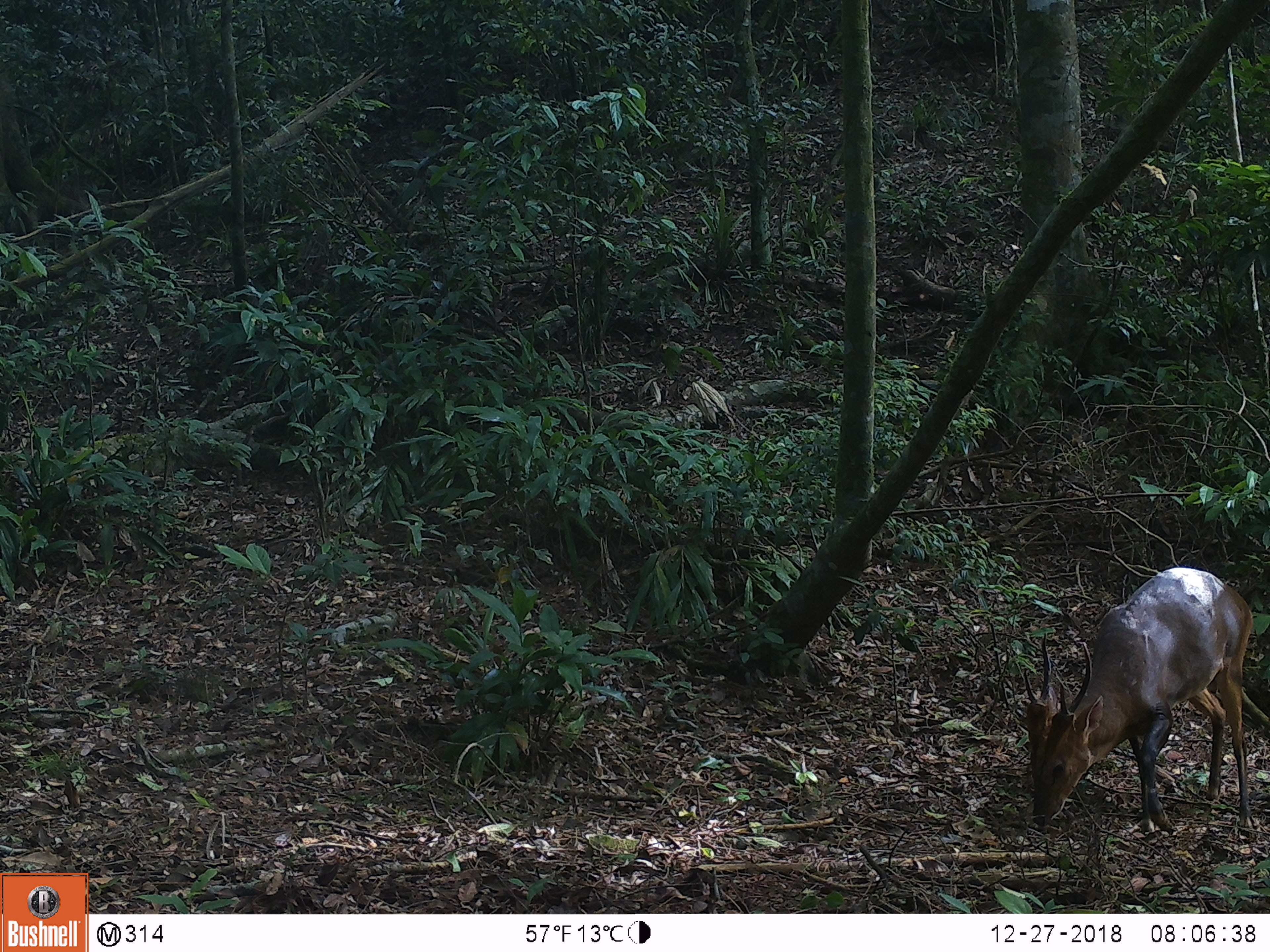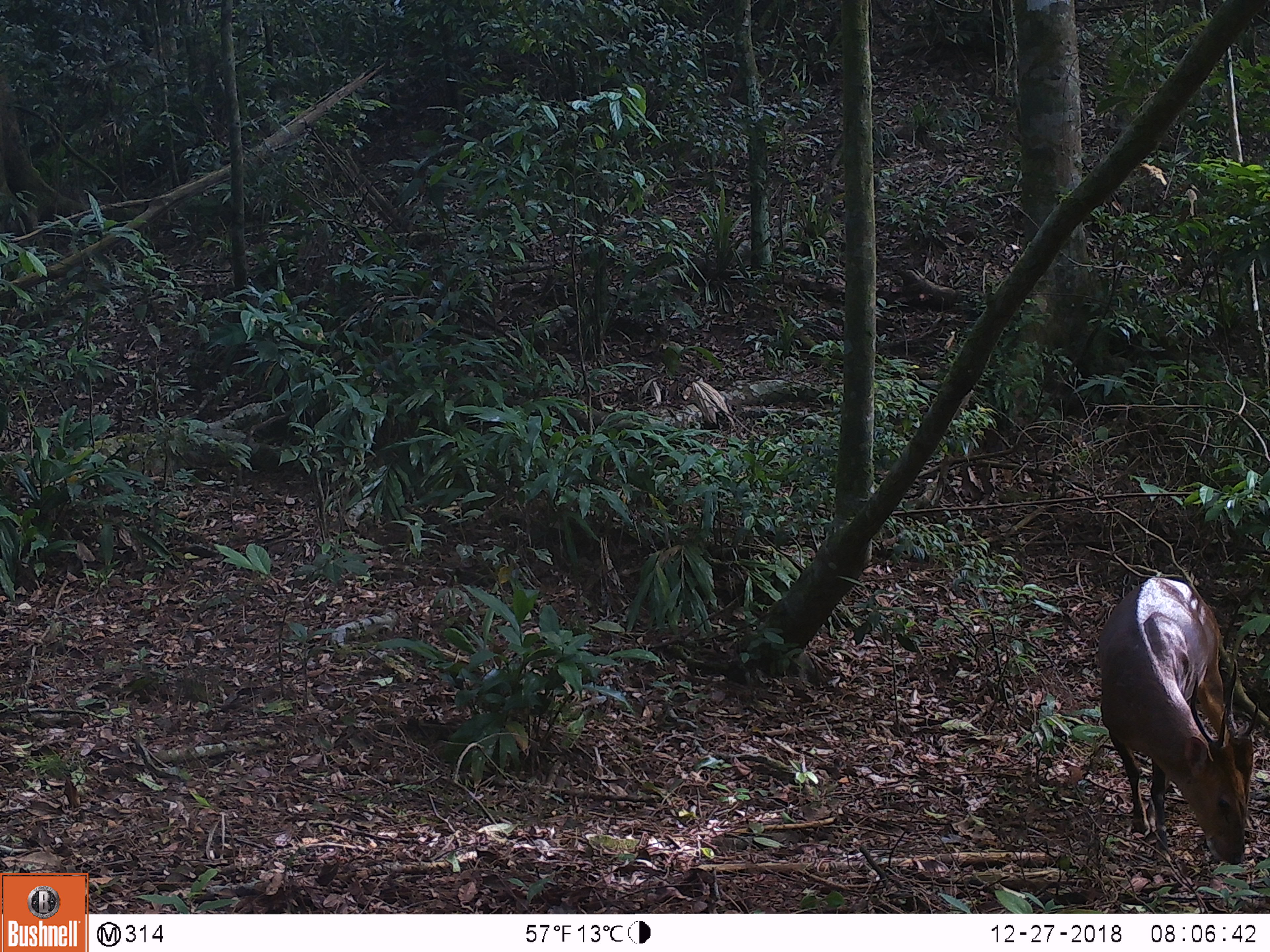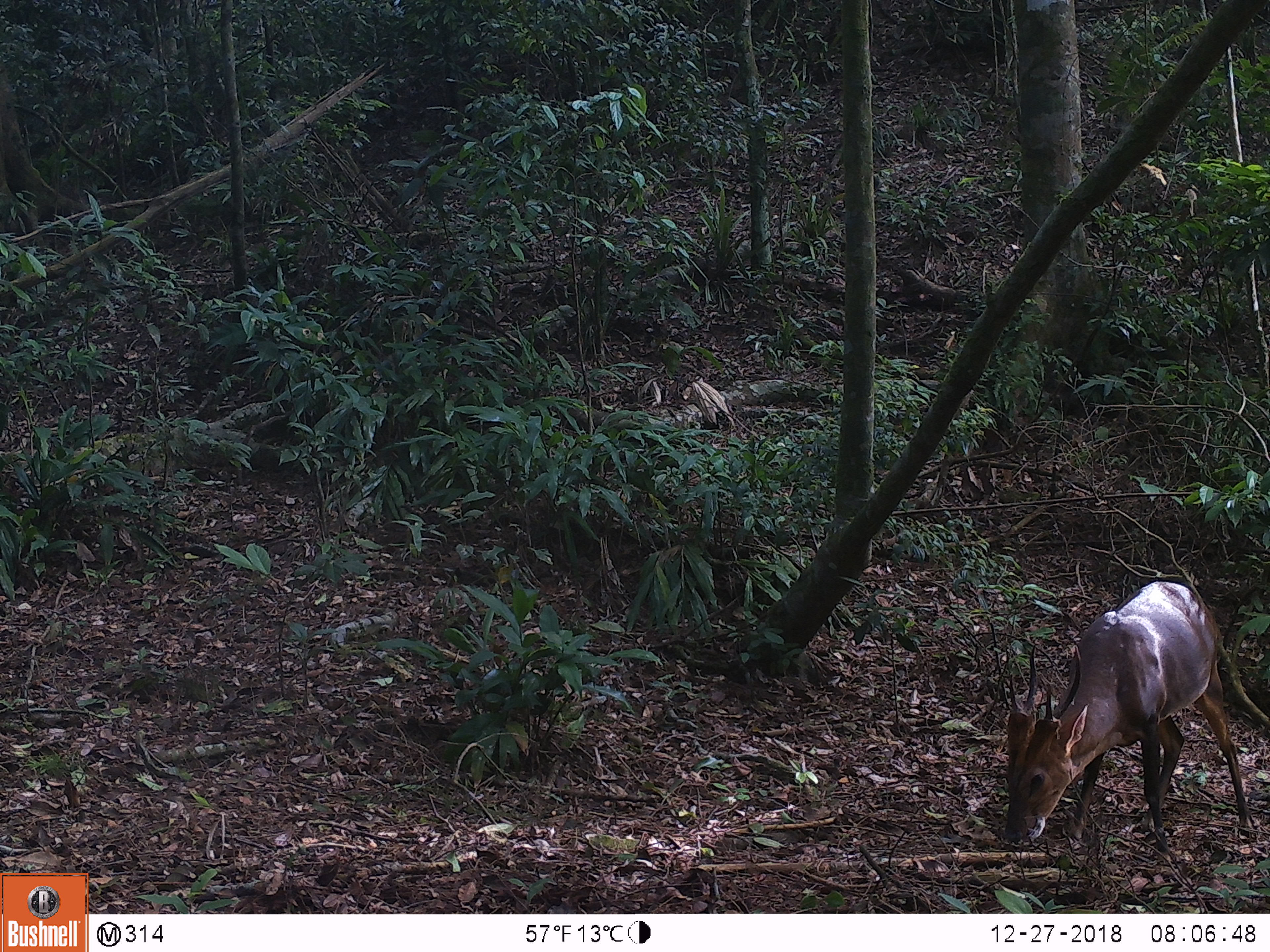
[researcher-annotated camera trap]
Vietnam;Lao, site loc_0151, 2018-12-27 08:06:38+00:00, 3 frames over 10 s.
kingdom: Animalia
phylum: Chordata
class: Mammalia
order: Artiodactyla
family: Cervidae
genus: Muntiacus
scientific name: Muntiacus vuquangensis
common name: large-antlered muntjac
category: large antlered muntjac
Large antlered muntjac (large-antlered muntjac) (Muntiacus vuquangensis). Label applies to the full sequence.